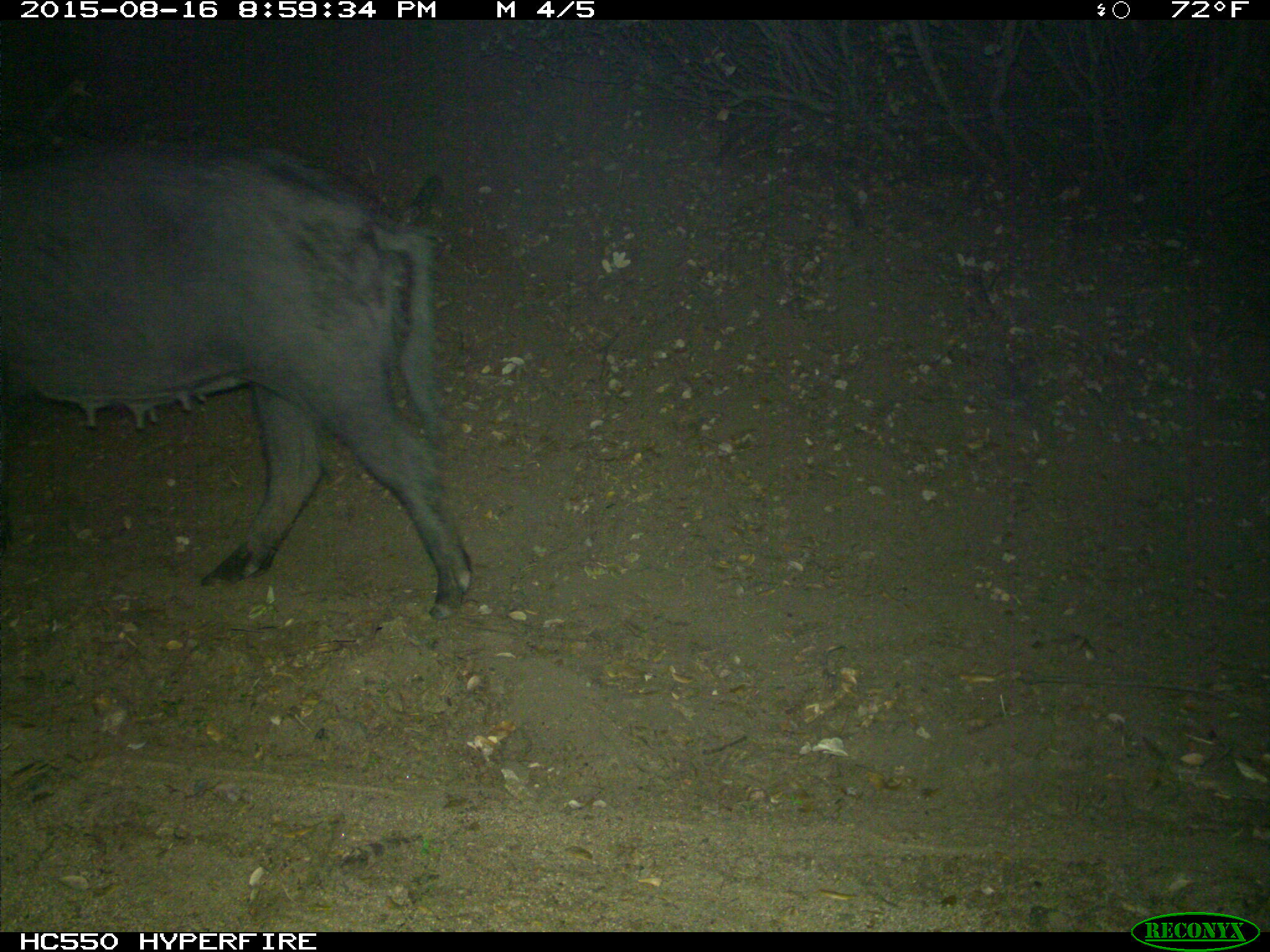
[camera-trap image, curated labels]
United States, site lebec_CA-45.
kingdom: Animalia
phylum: Chordata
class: Mammalia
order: Artiodactyla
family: Suidae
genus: Sus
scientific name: Sus scrofa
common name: wild boar